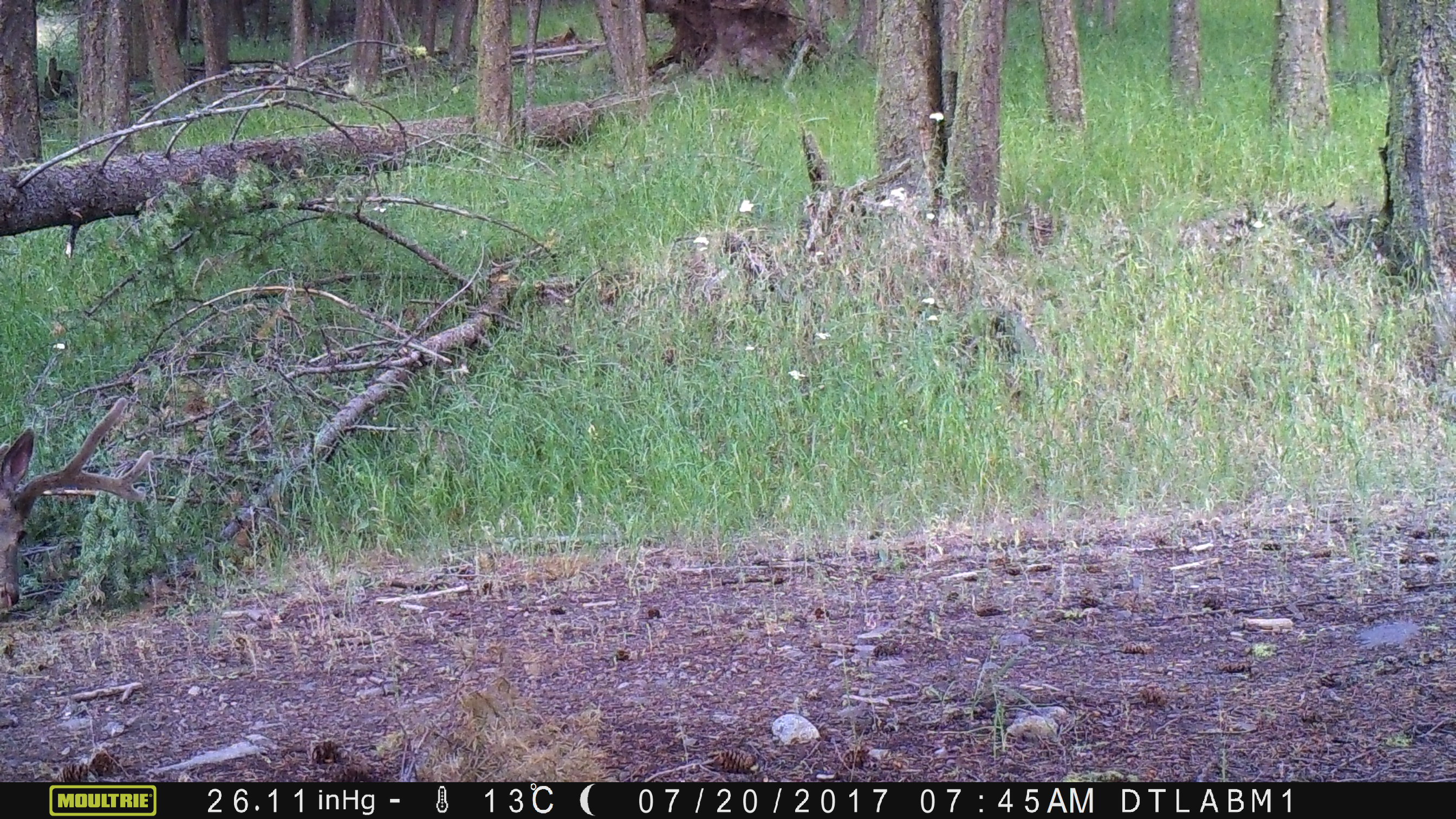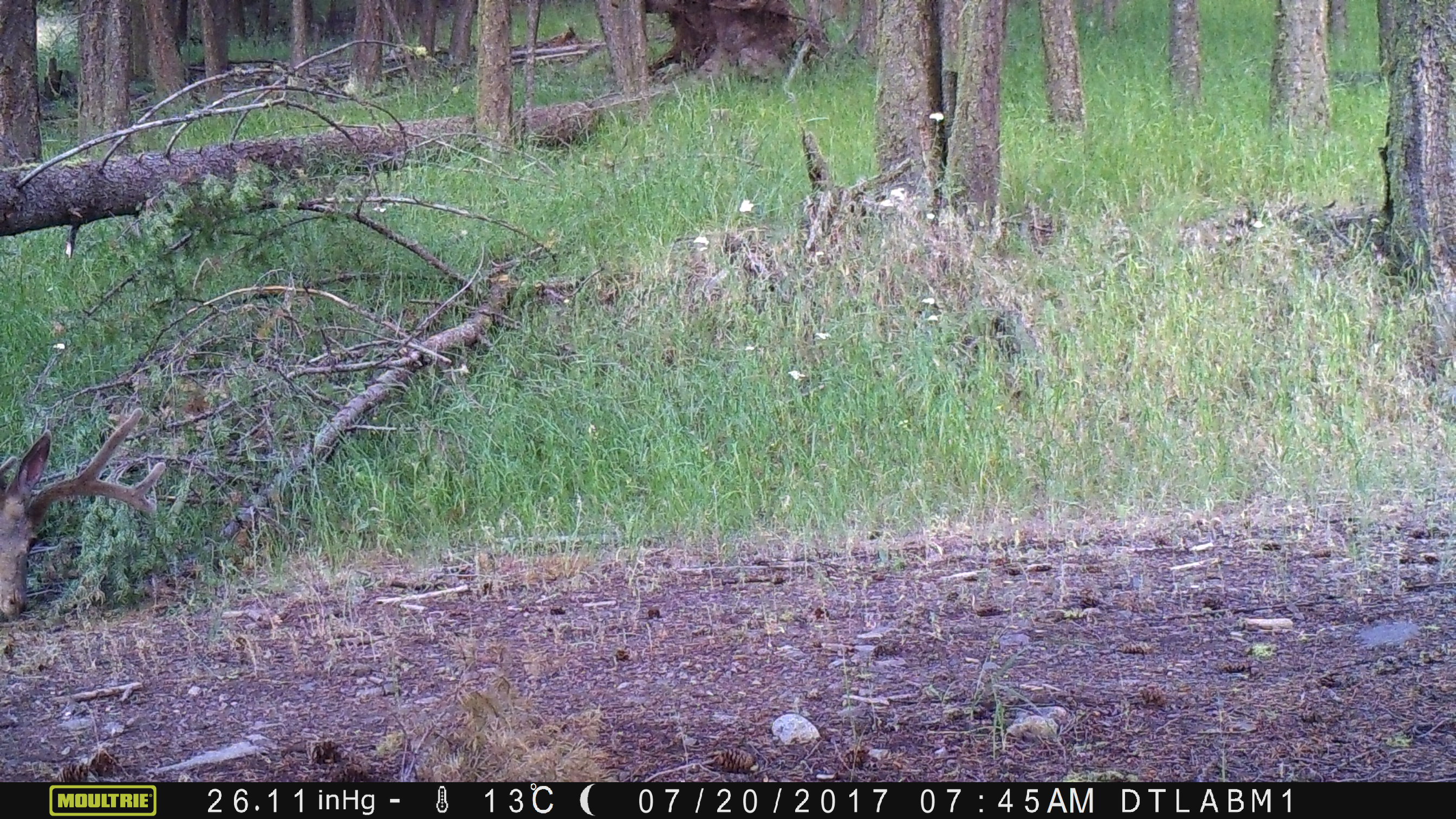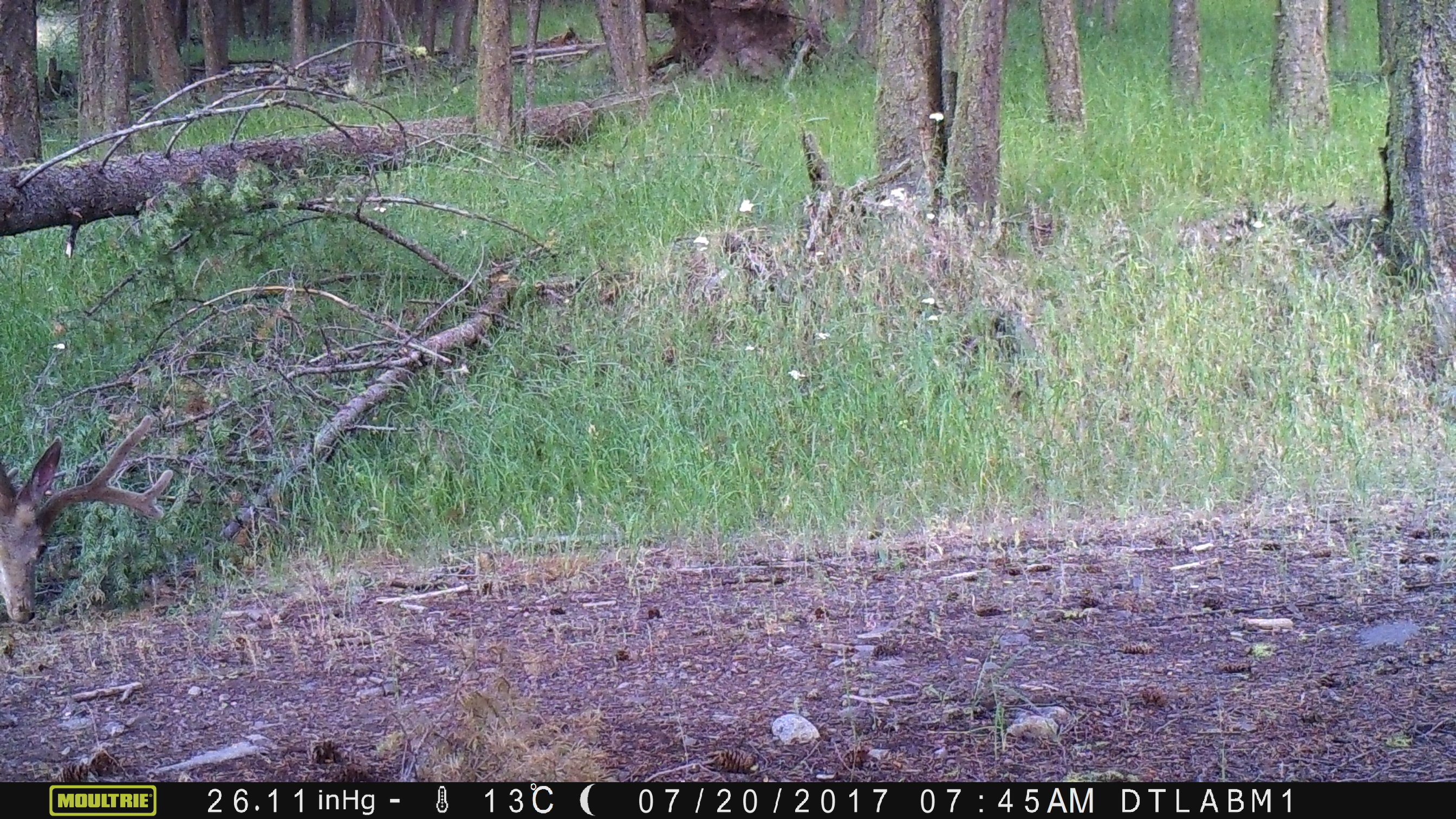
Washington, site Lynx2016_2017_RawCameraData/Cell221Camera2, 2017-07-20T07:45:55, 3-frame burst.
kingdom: Animalia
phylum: Chordata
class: Mammalia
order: Artiodactyla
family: Cervidae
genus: Odocoileus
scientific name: Odocoileus hemionus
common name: mule deer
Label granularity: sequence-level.